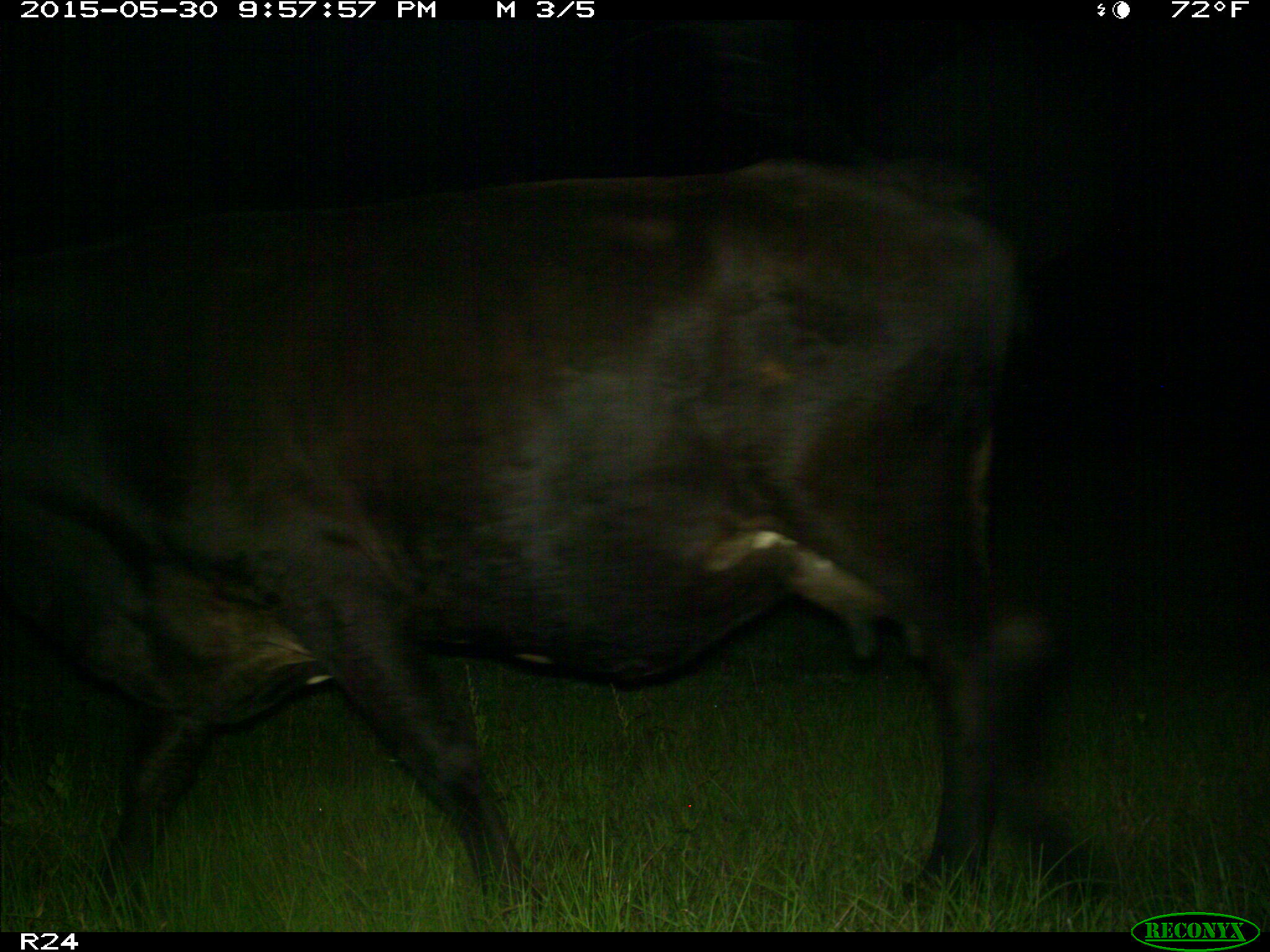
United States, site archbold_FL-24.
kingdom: Animalia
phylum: Chordata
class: Mammalia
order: Artiodactyla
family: Bovidae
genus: Bos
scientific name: Bos taurus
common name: domestic cow